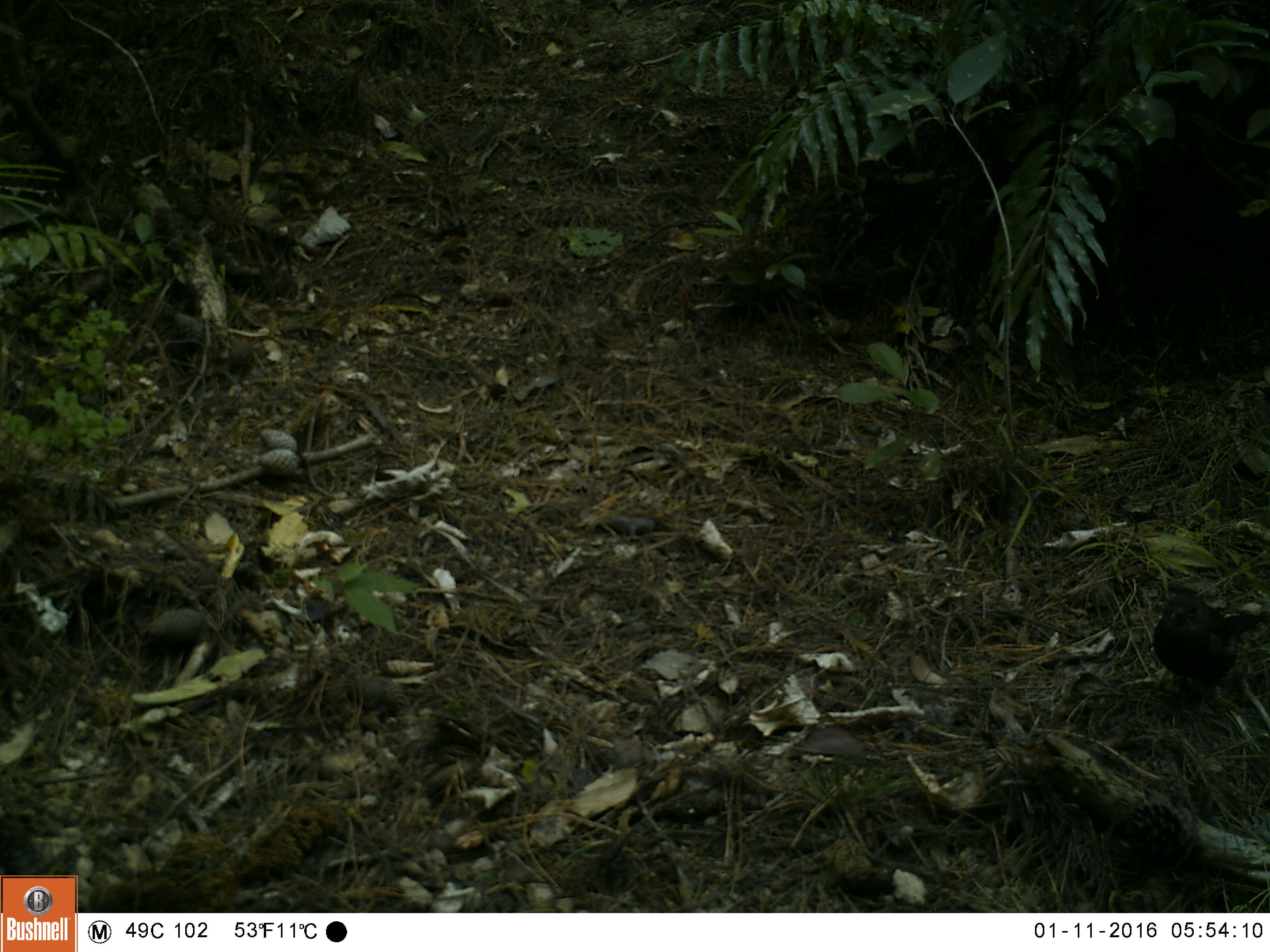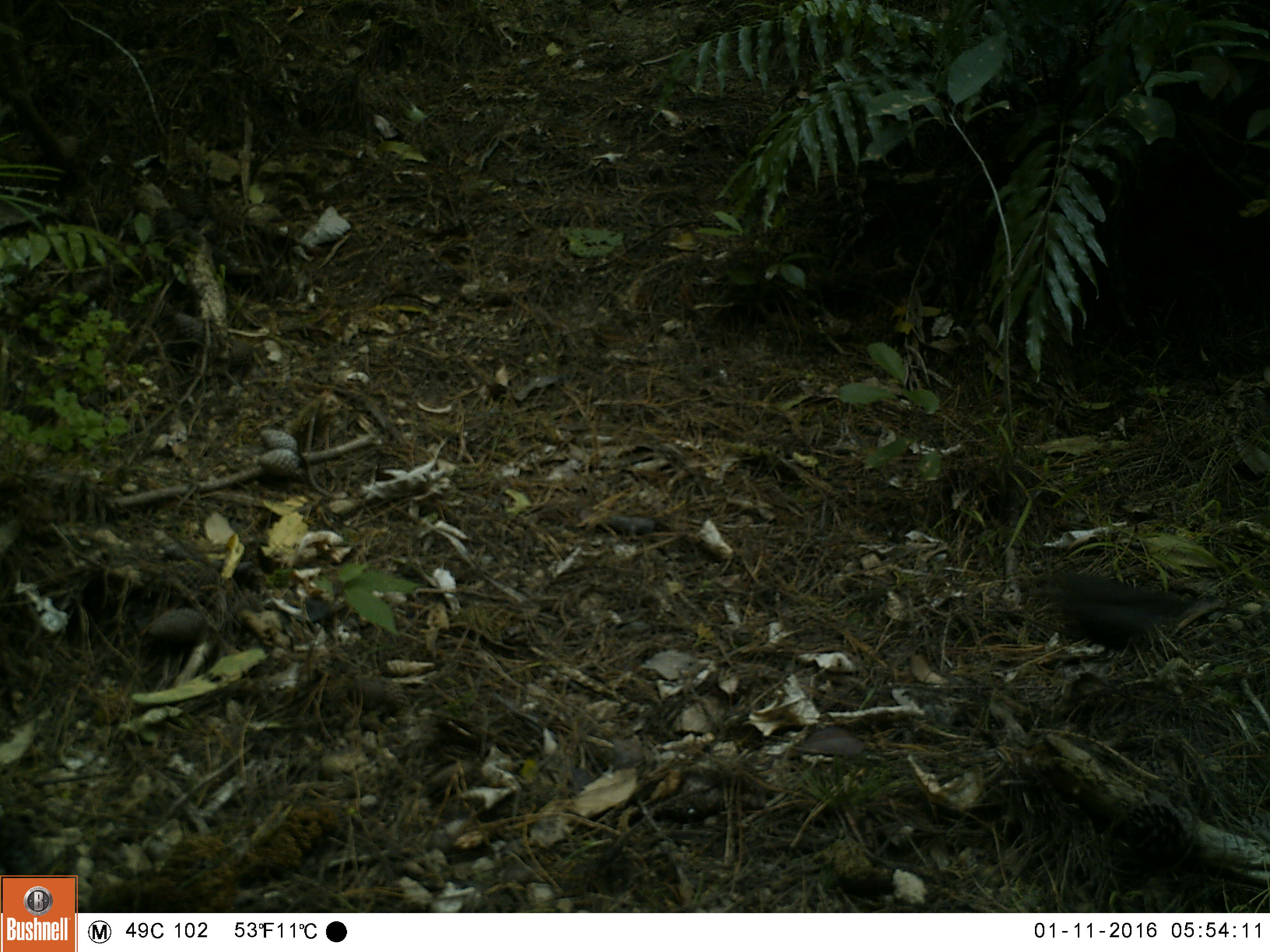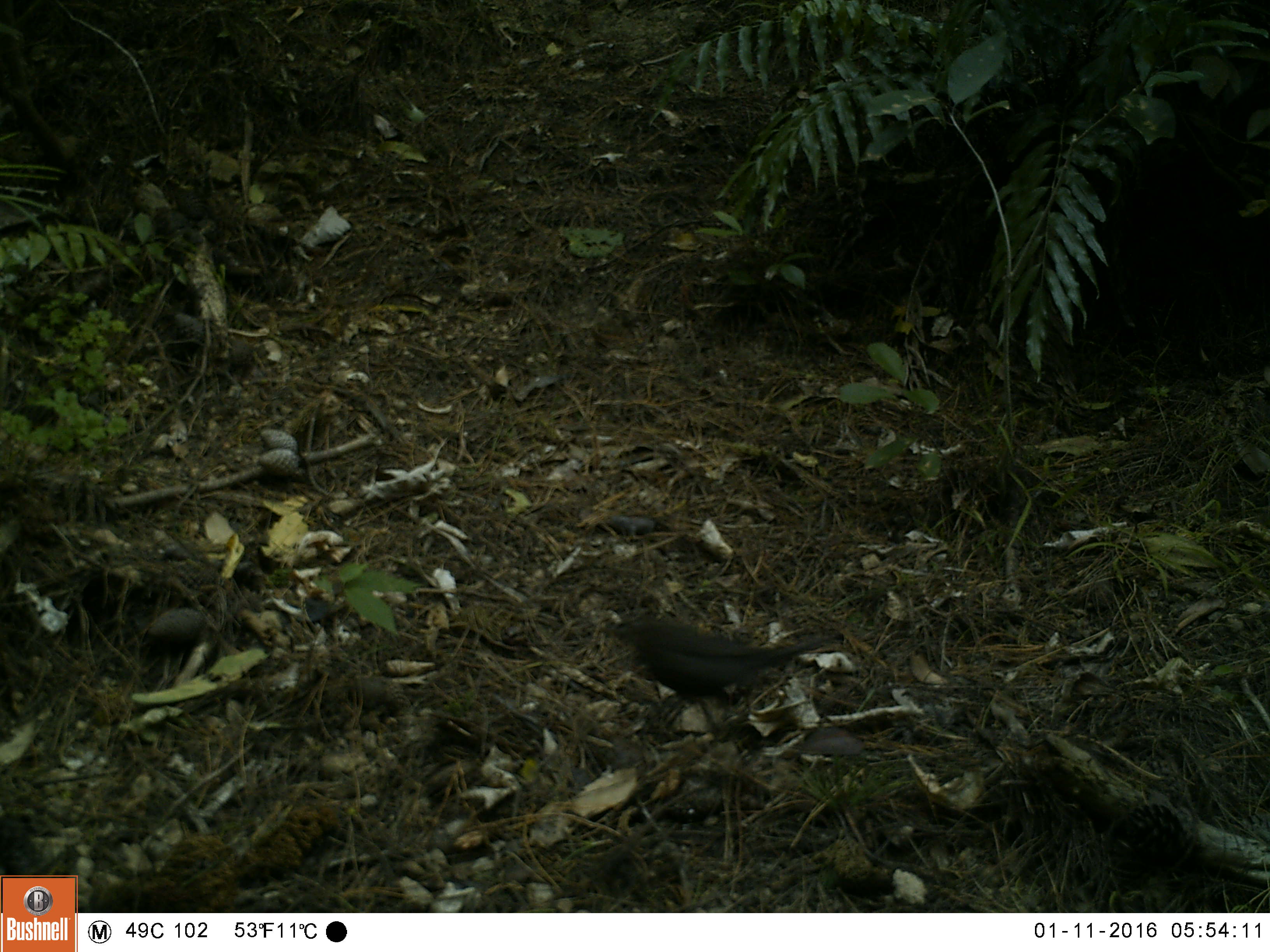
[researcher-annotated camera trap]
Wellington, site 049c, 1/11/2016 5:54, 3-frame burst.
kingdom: Animalia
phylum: Chordata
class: Aves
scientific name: Aves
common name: bird